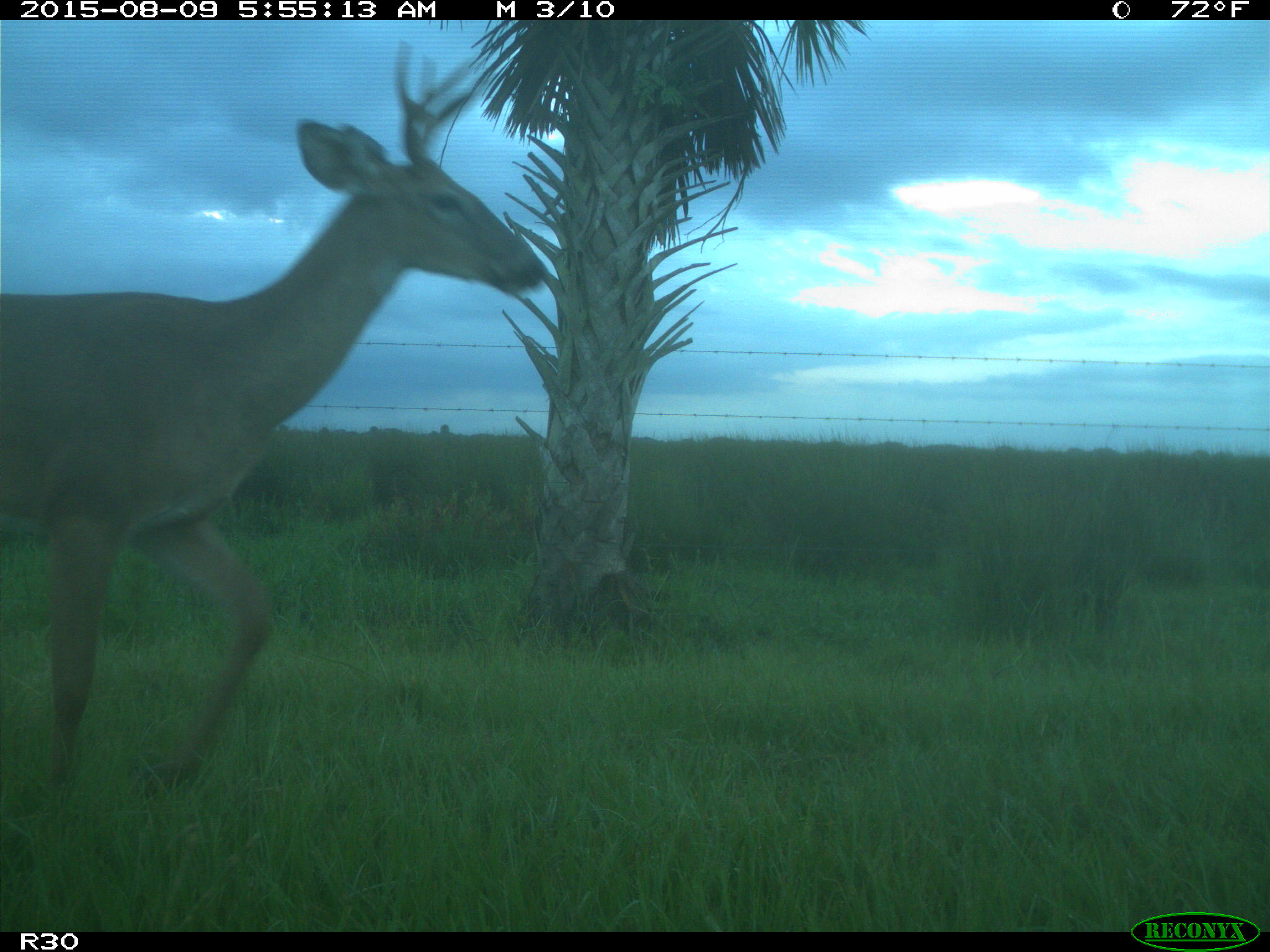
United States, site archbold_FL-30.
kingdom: Animalia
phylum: Chordata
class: Mammalia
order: Artiodactyla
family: Cervidae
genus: Odocoileus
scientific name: Odocoileus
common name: deer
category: unidentified deer